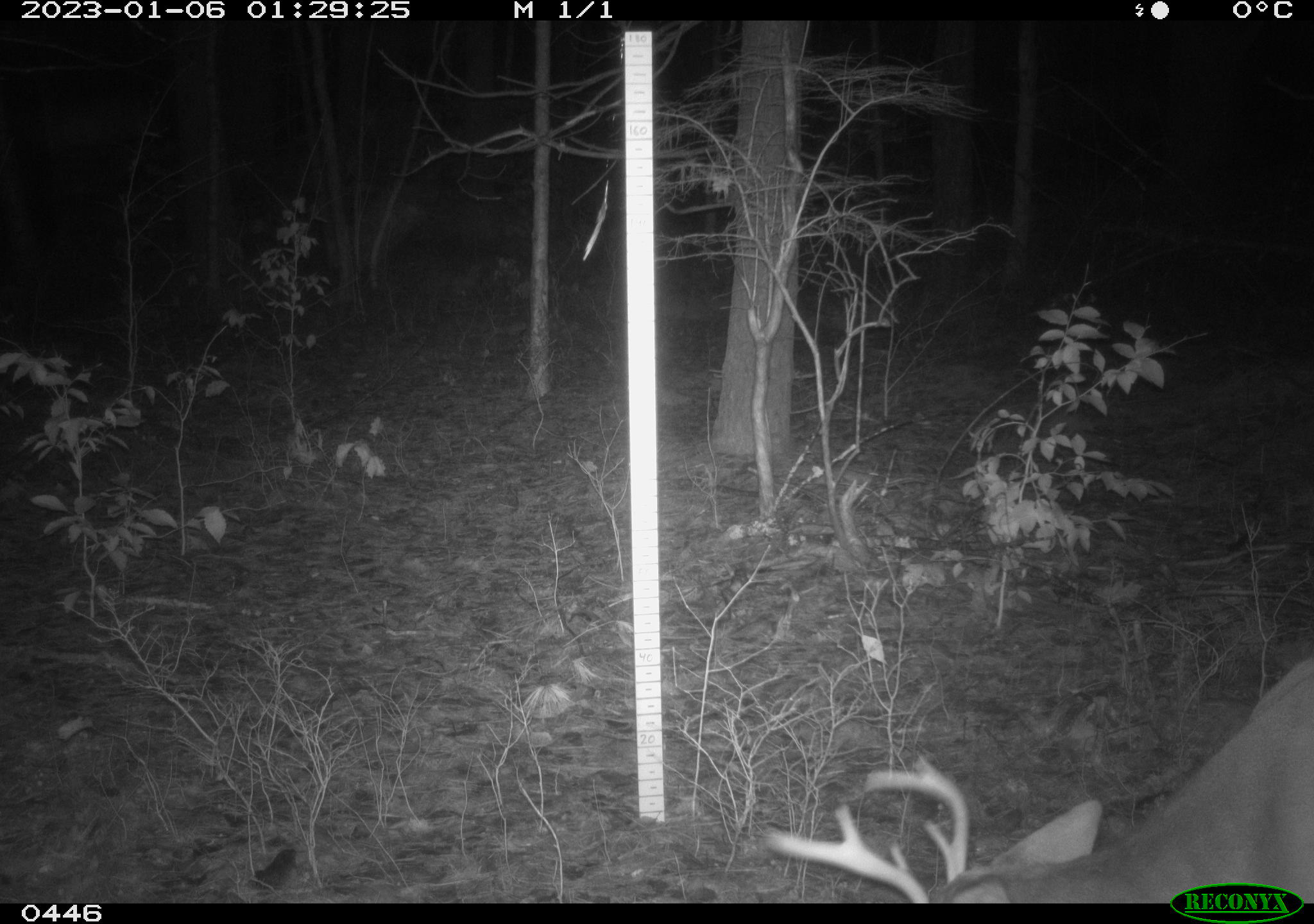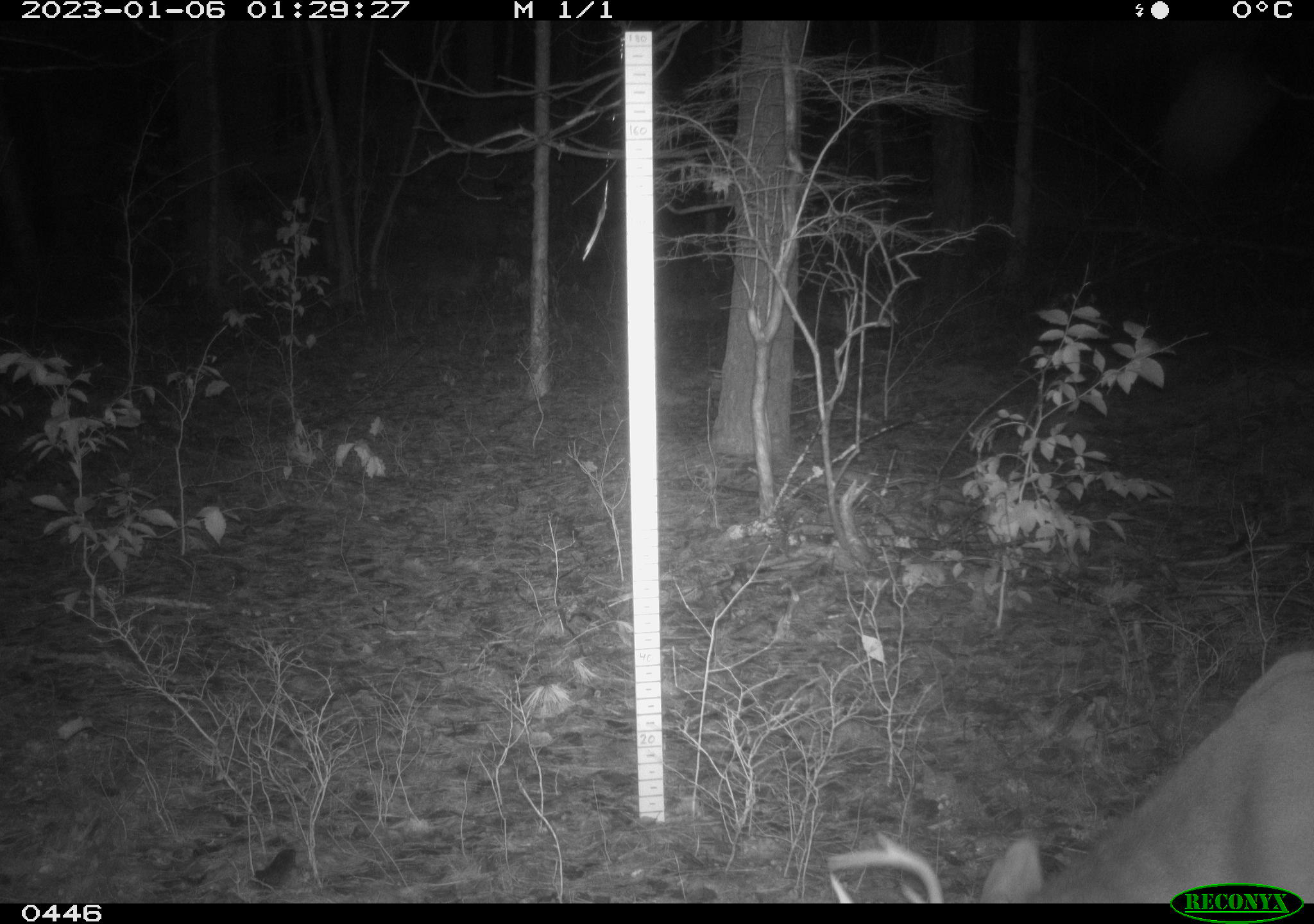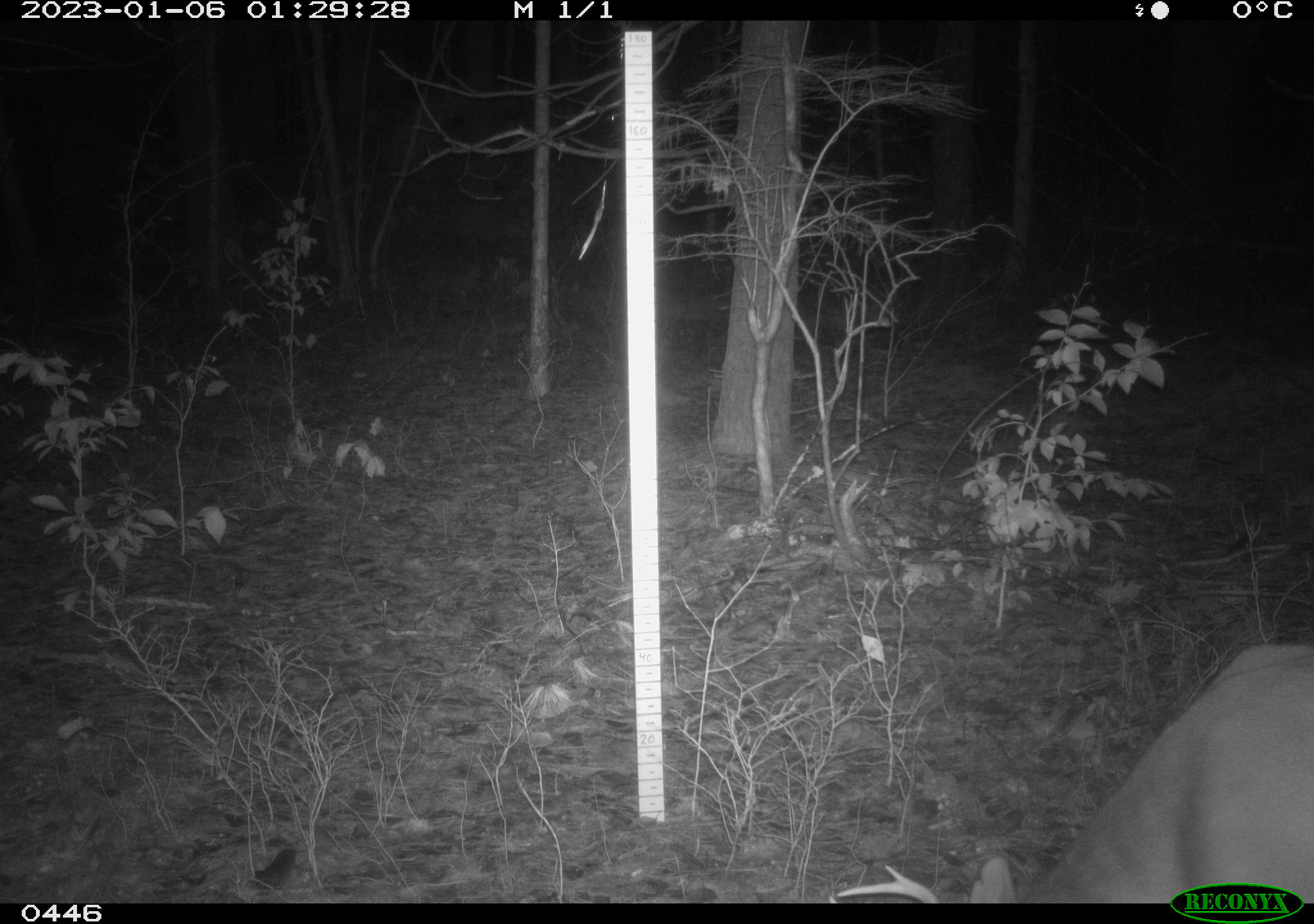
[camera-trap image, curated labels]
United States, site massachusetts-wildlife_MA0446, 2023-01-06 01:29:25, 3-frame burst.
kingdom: Animalia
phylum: Chordata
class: Mammalia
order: Artiodactyla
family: Cervidae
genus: Odocoileus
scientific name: Odocoileus virginianus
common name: white-tailed deer